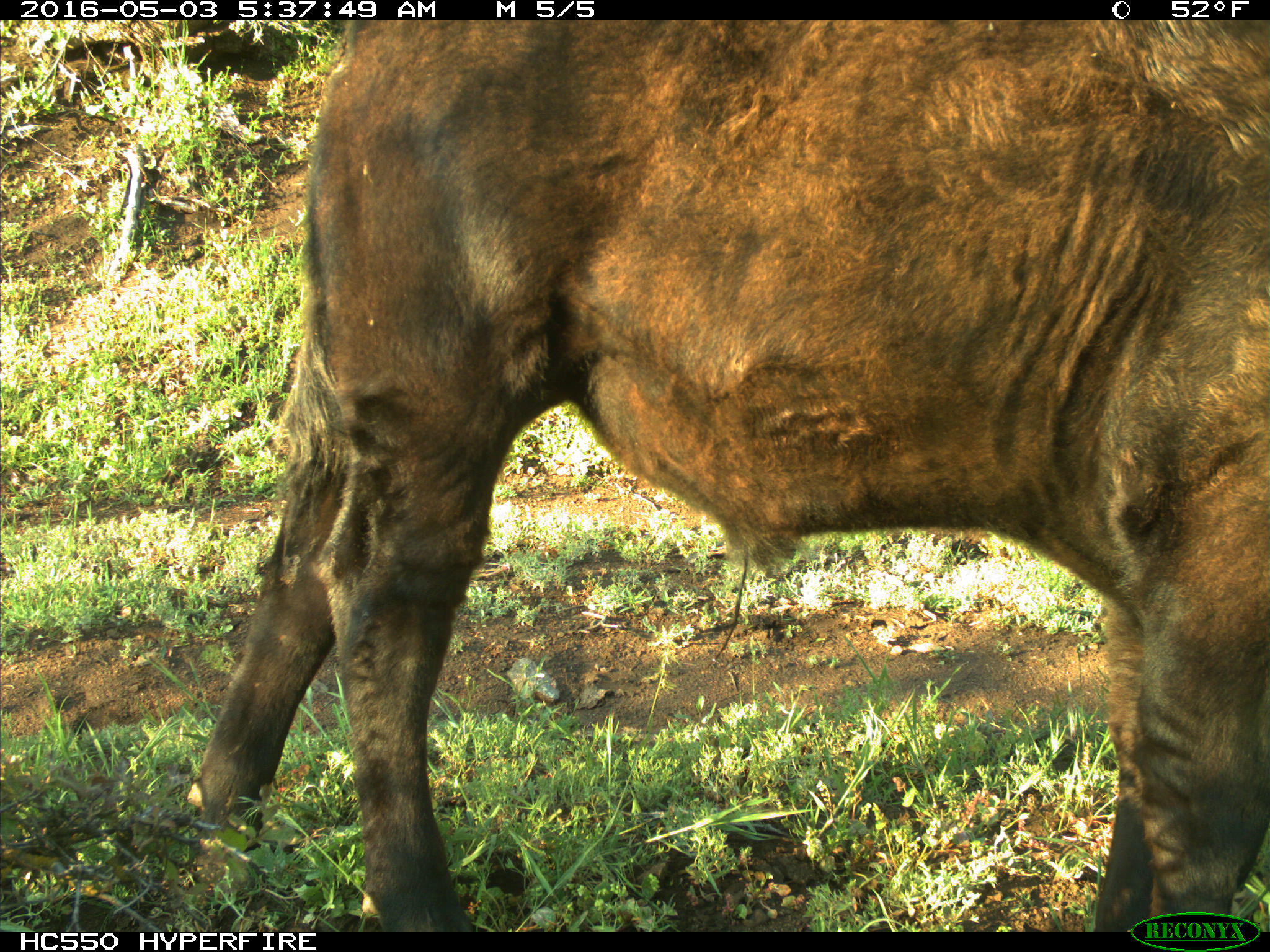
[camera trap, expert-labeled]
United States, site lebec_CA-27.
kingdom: Animalia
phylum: Chordata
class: Mammalia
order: Artiodactyla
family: Bovidae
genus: Bos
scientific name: Bos taurus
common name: domestic cow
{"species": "Bos taurus (domestic cow)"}